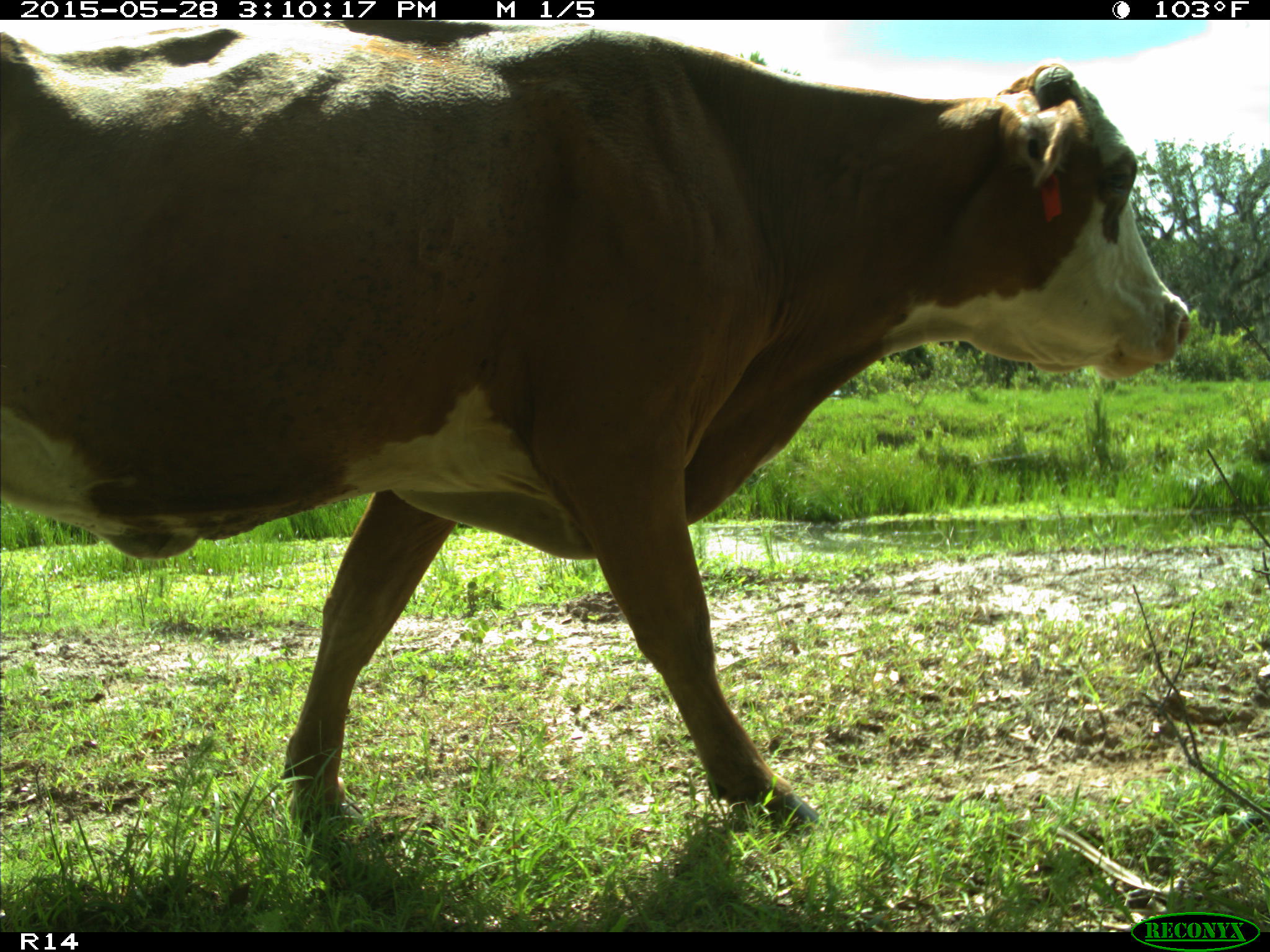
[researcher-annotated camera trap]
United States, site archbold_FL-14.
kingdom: Animalia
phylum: Chordata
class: Mammalia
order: Artiodactyla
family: Bovidae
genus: Bos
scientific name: Bos taurus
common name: domestic cow